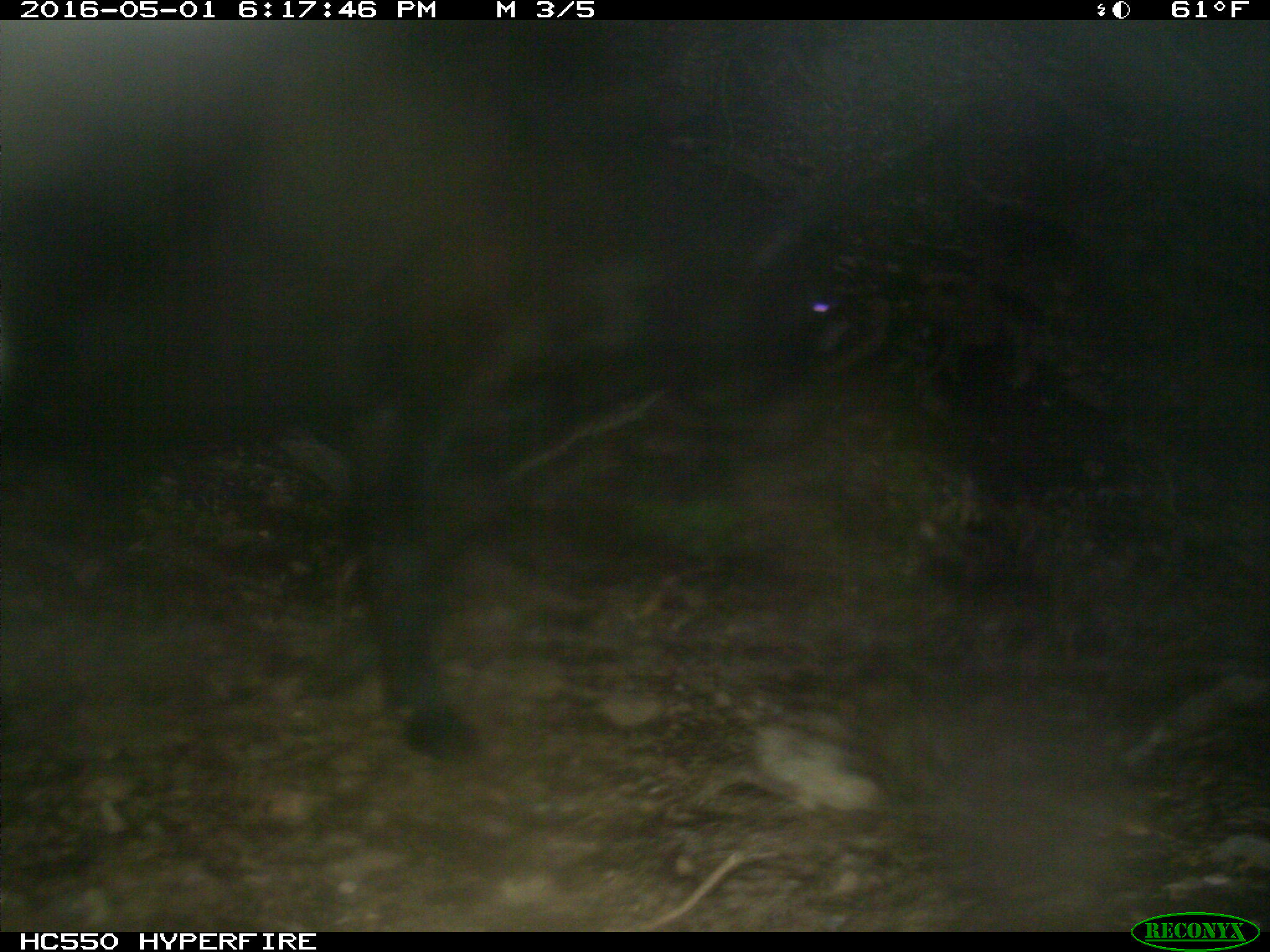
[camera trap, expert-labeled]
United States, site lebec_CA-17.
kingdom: Animalia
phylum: Chordata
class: Mammalia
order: Artiodactyla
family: Bovidae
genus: Bos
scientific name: Bos taurus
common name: domestic cow